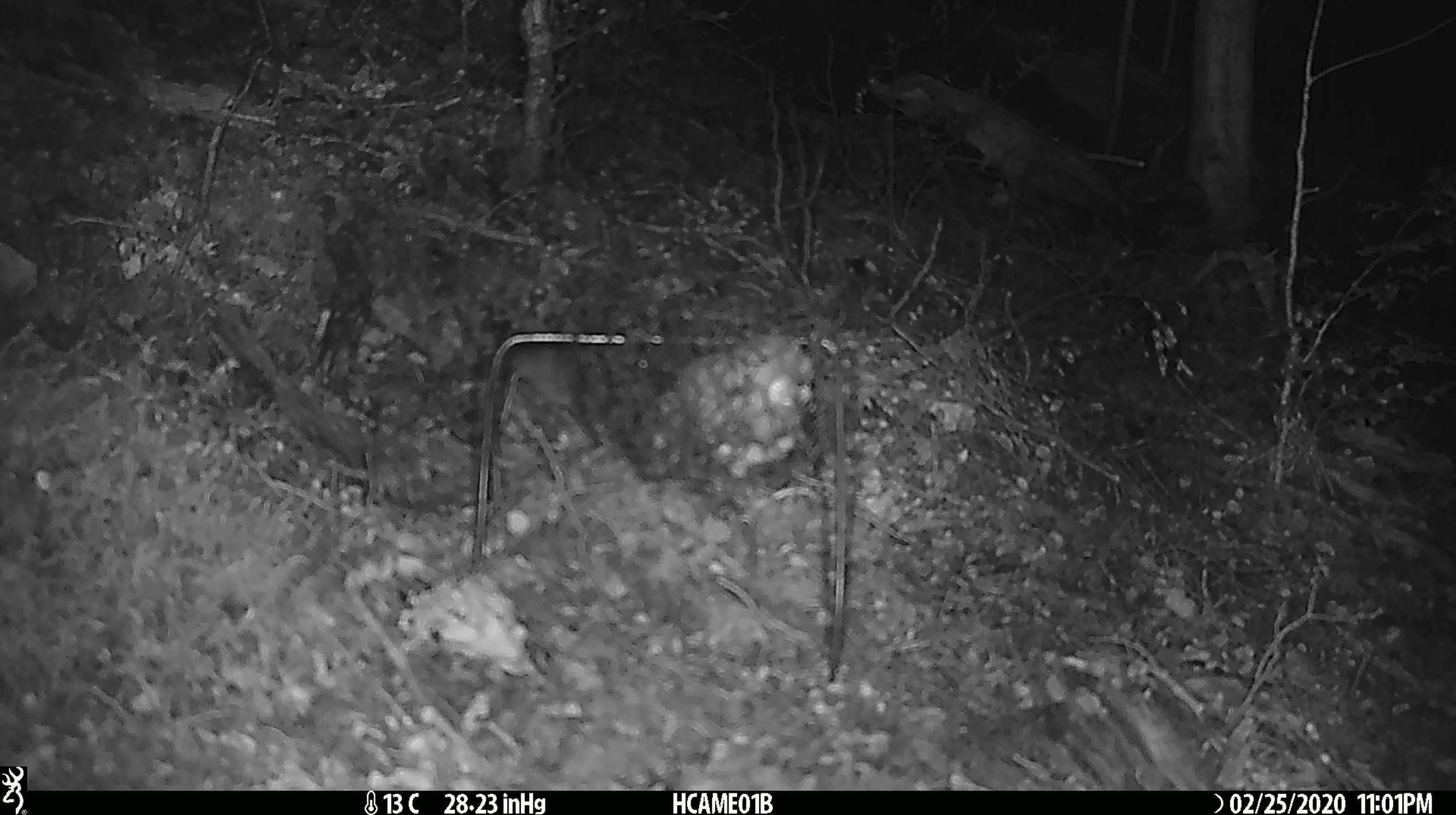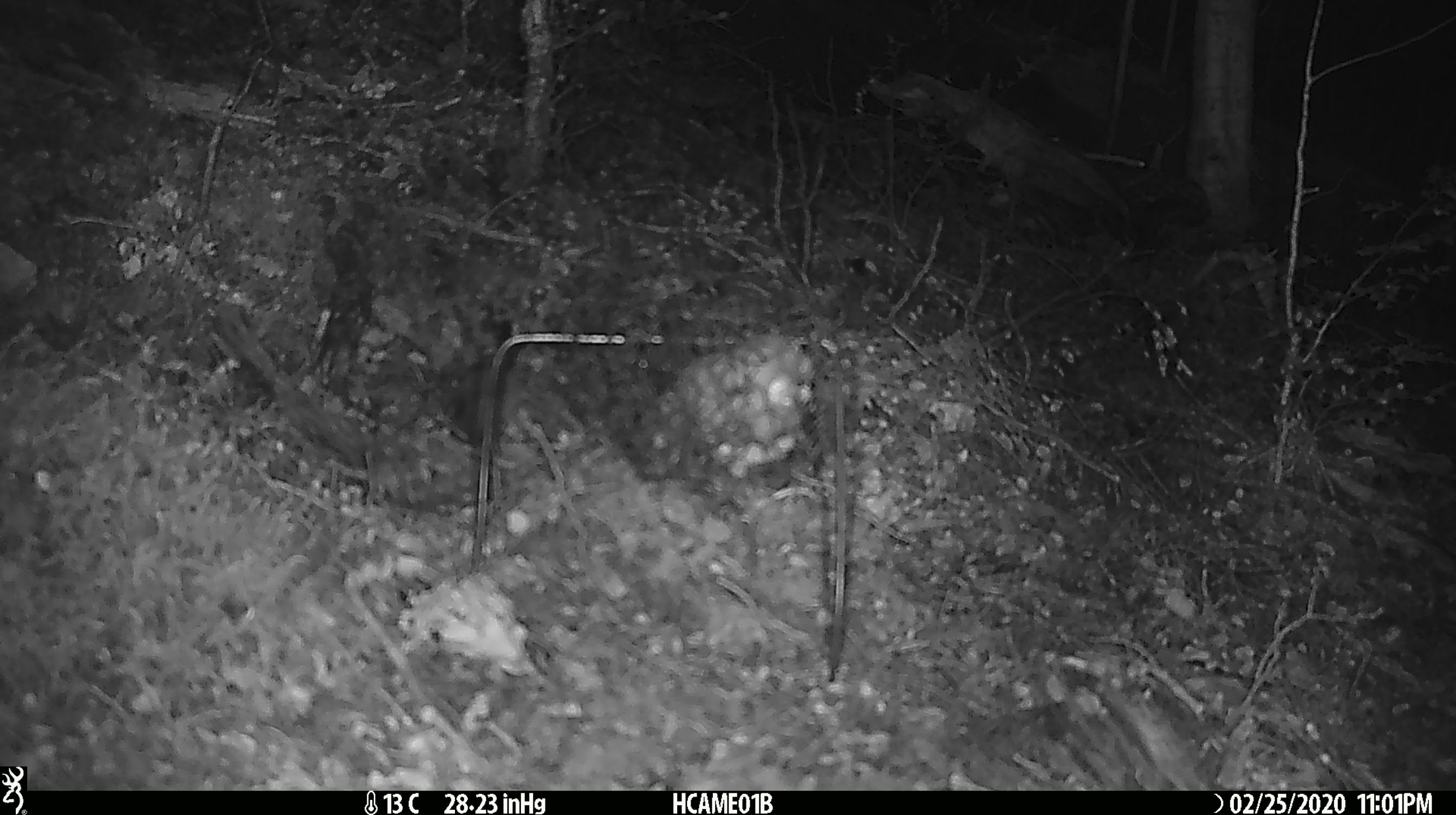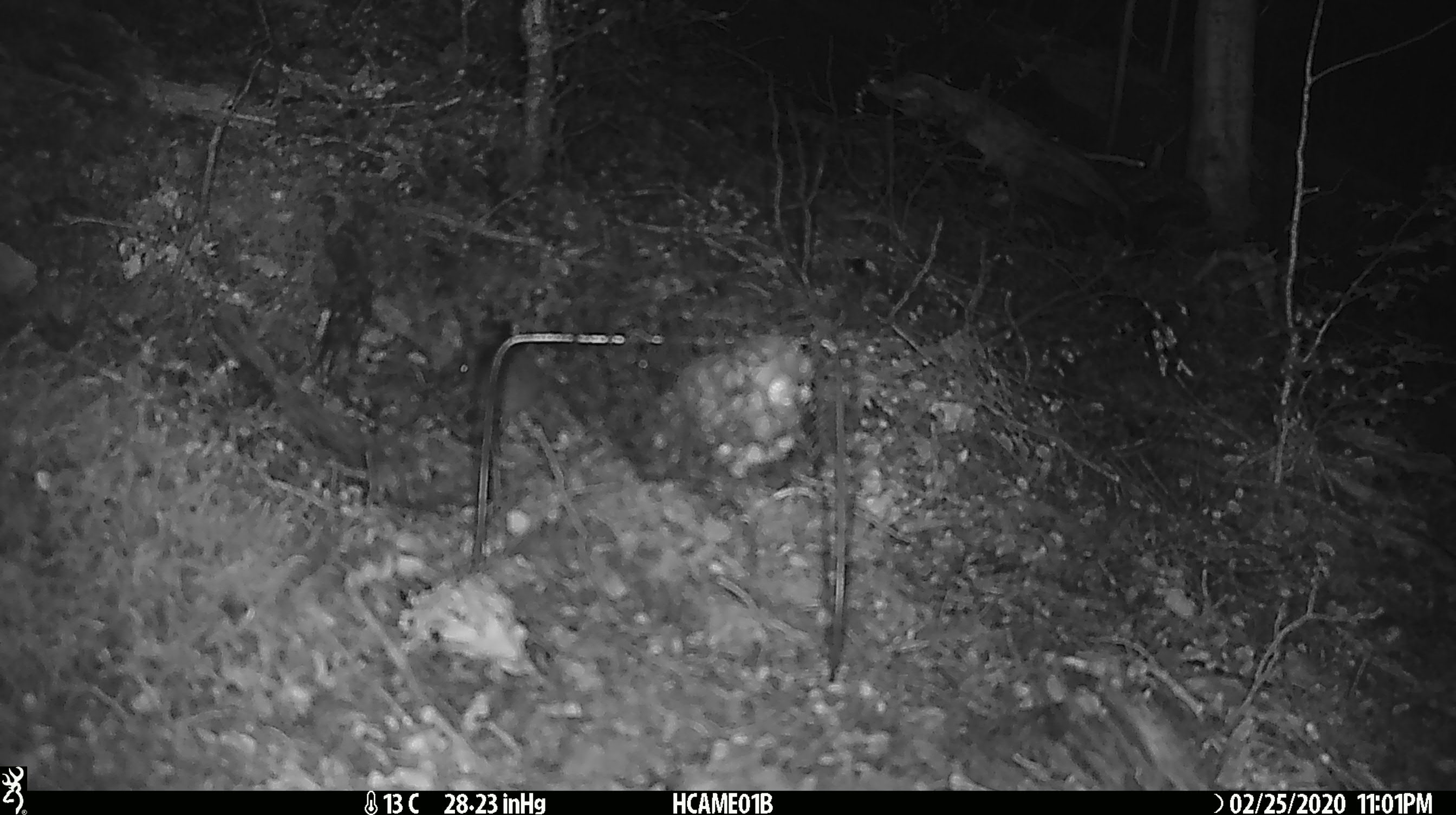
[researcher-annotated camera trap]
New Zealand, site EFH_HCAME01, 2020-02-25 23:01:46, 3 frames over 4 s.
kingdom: Animalia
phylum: Chordata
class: Mammalia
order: Rodentia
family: Muridae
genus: Mus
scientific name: Mus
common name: mouse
Mouse (Mus).